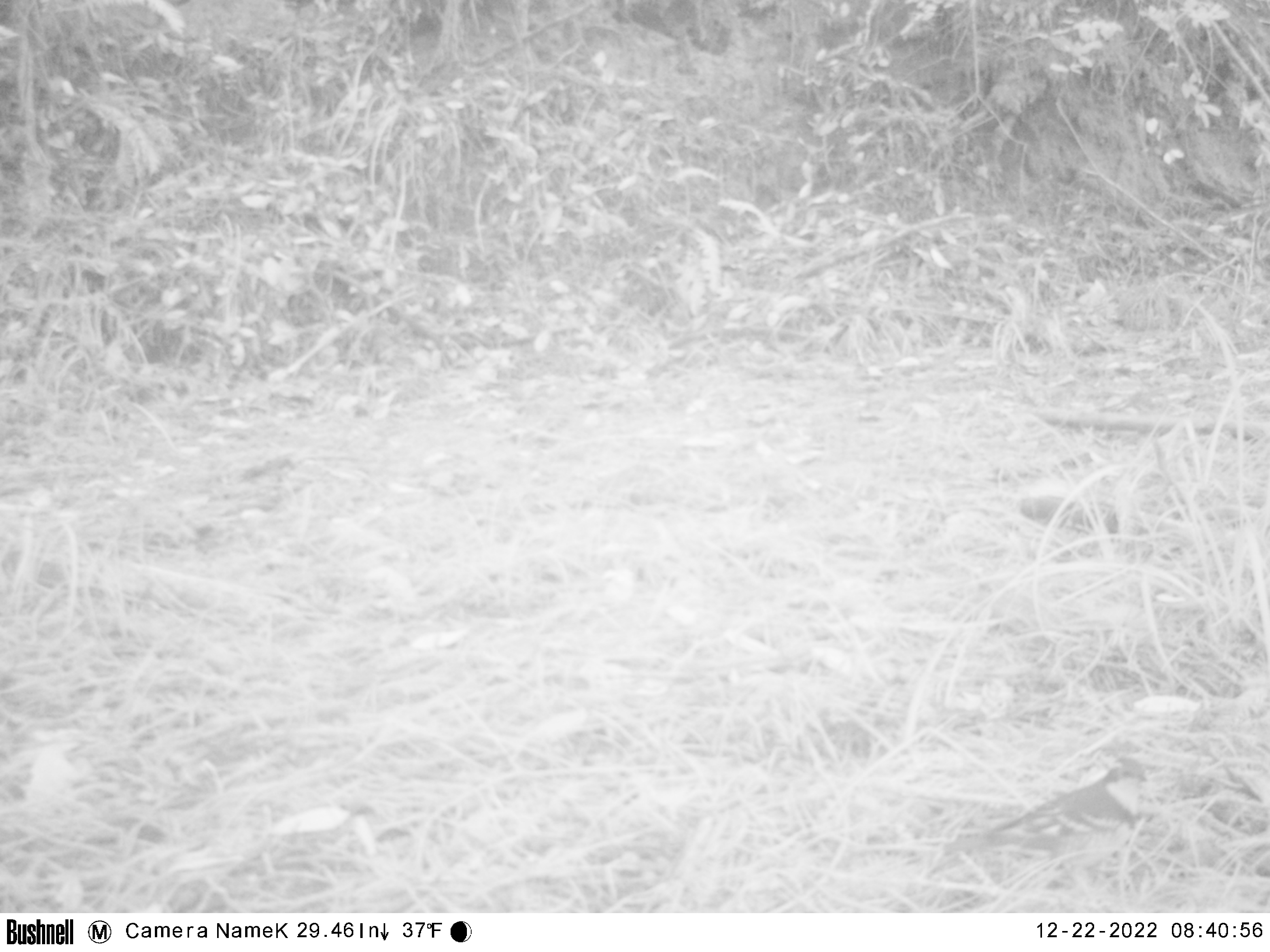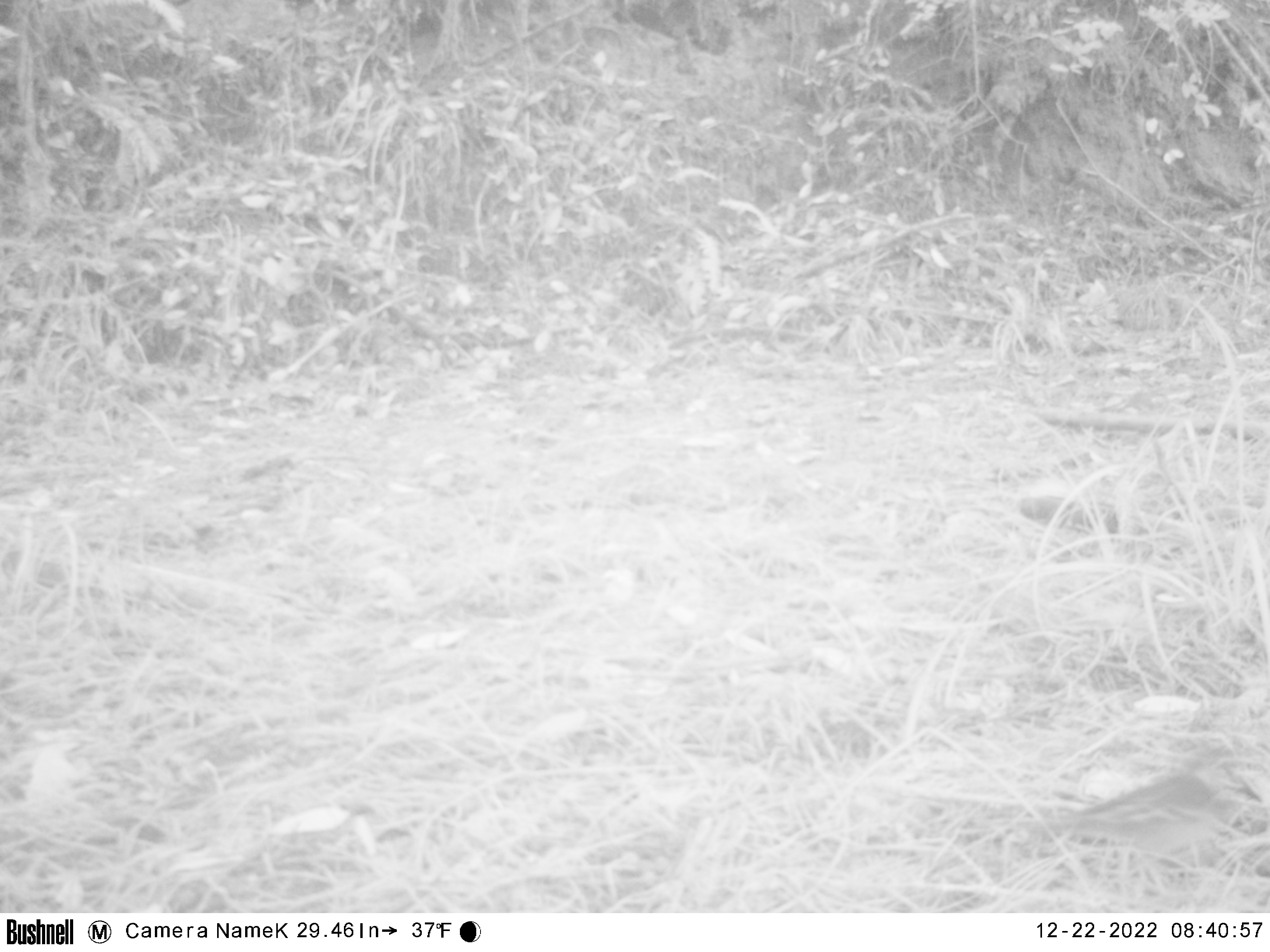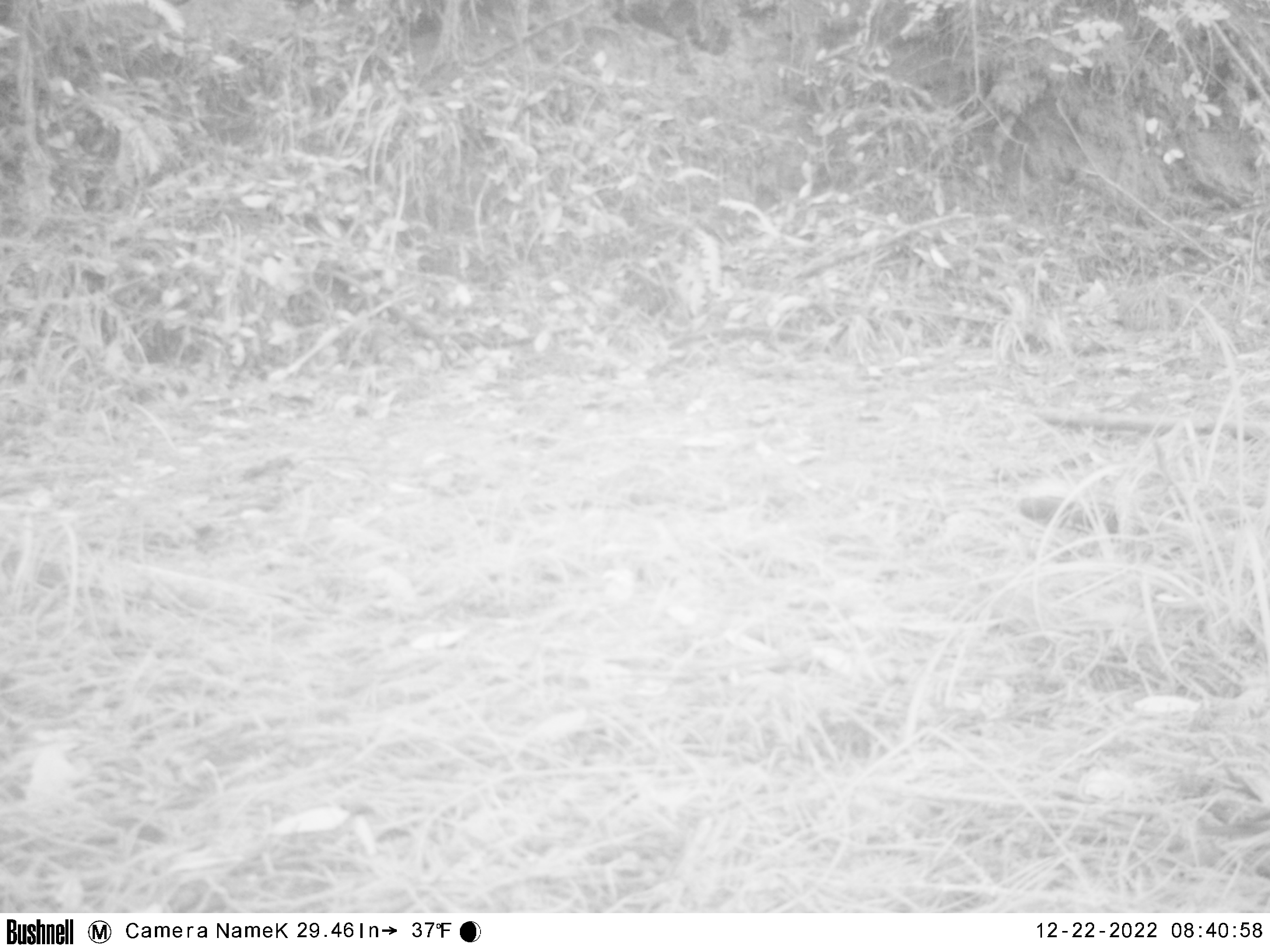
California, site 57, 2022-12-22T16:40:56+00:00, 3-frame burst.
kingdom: Animalia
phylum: Chordata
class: Aves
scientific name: Aves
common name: bird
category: unknown bird